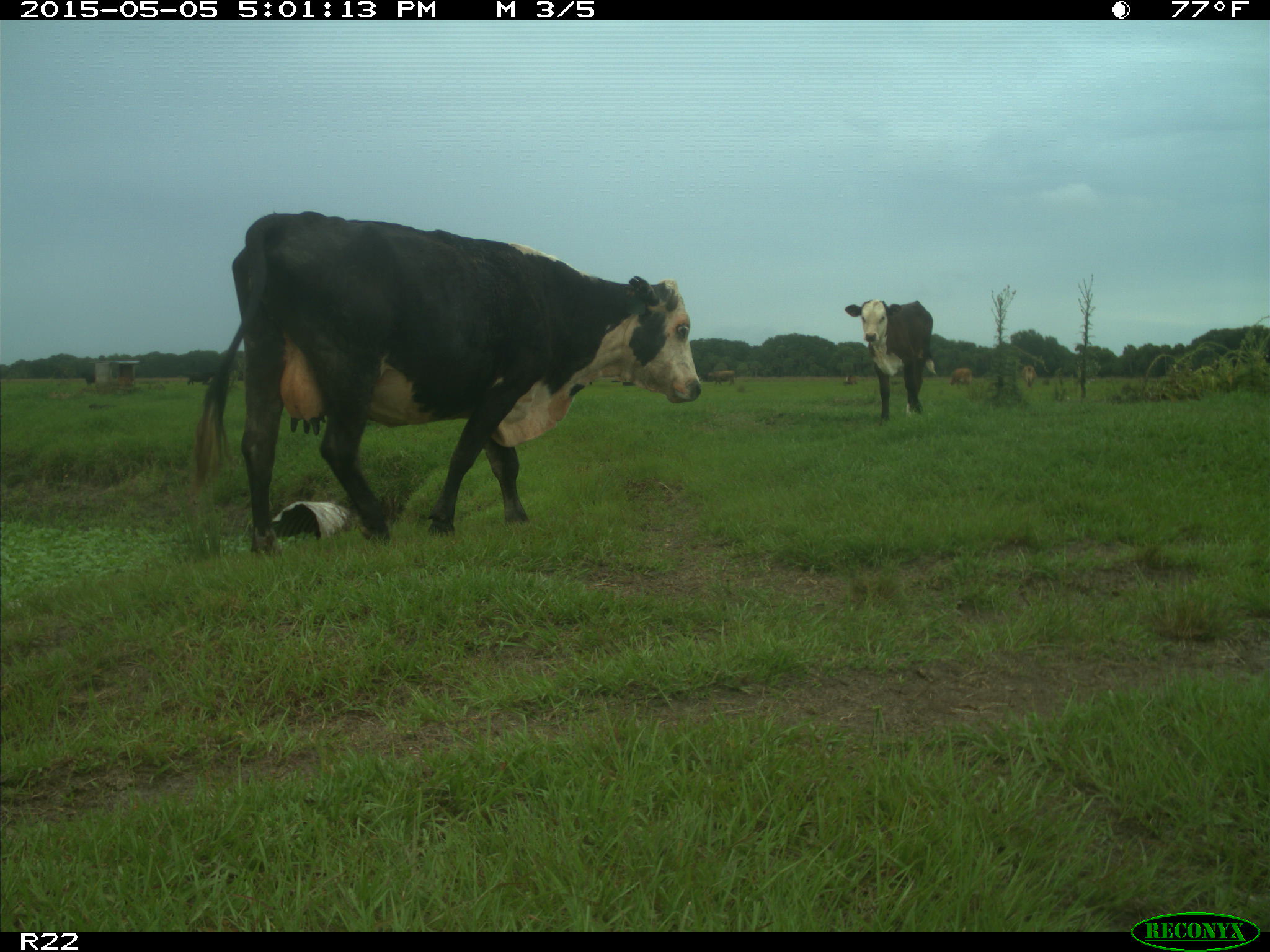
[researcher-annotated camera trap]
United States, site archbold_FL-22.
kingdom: Animalia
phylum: Chordata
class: Mammalia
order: Artiodactyla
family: Bovidae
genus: Bos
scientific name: Bos taurus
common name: domestic cow